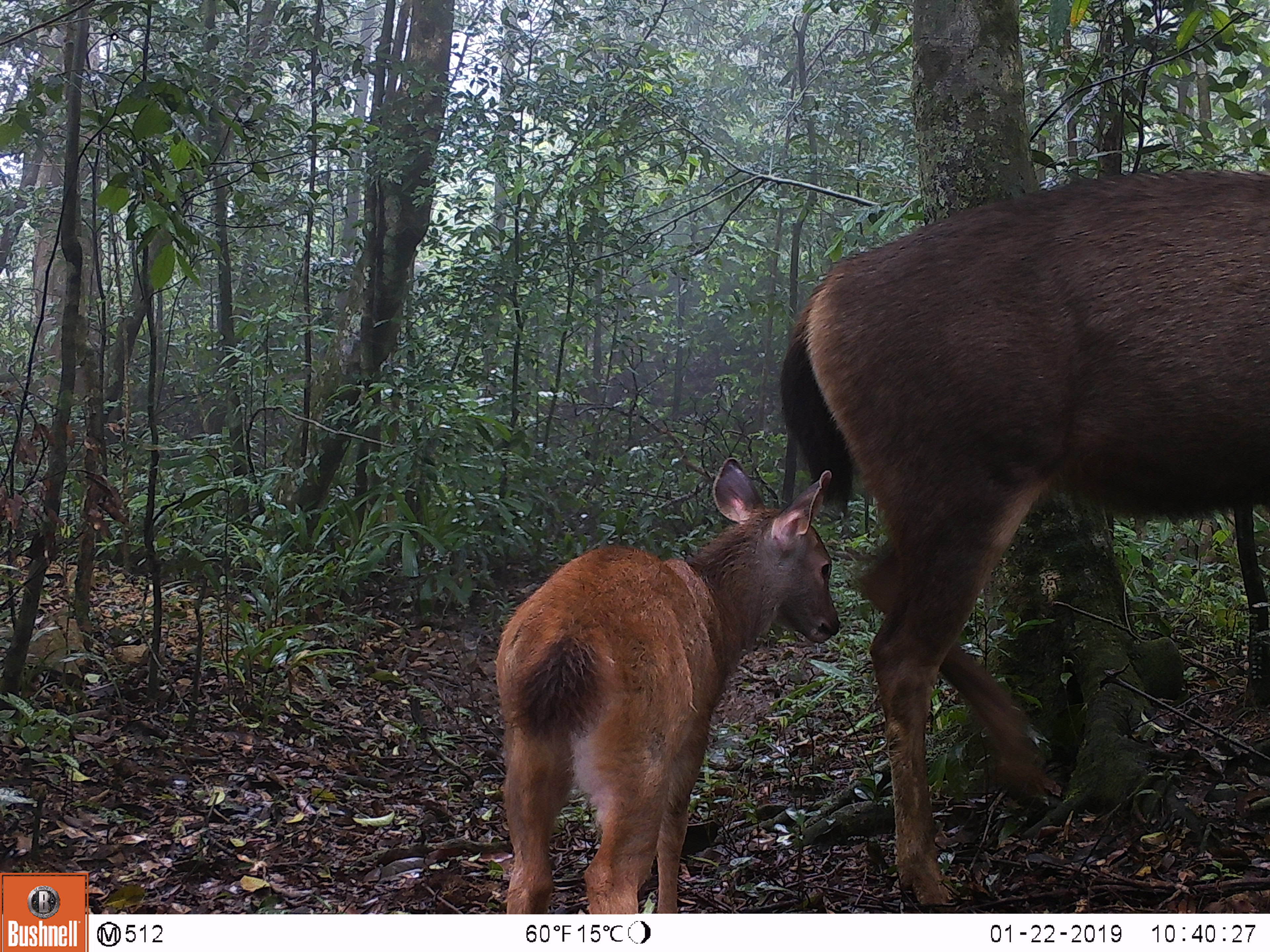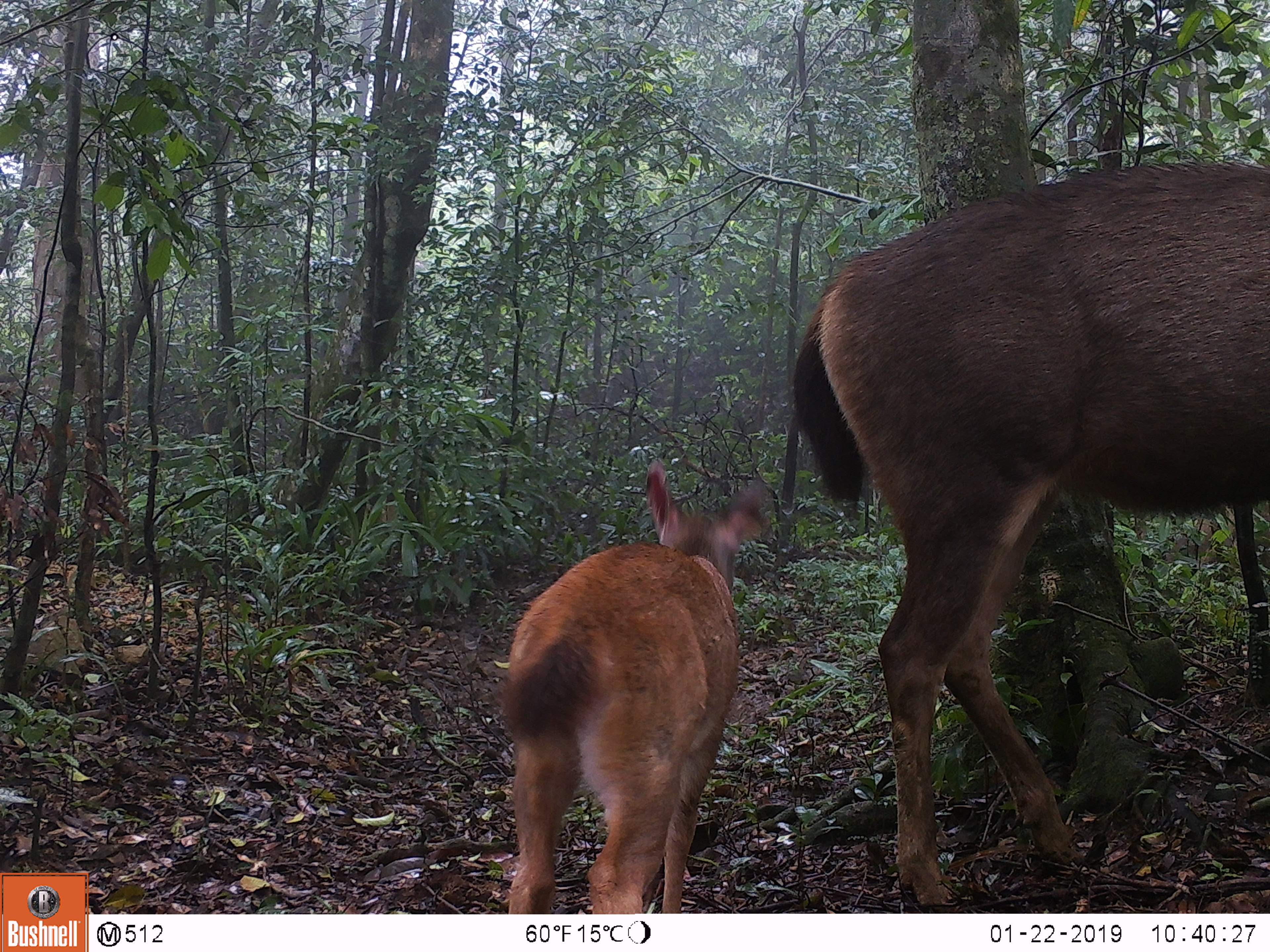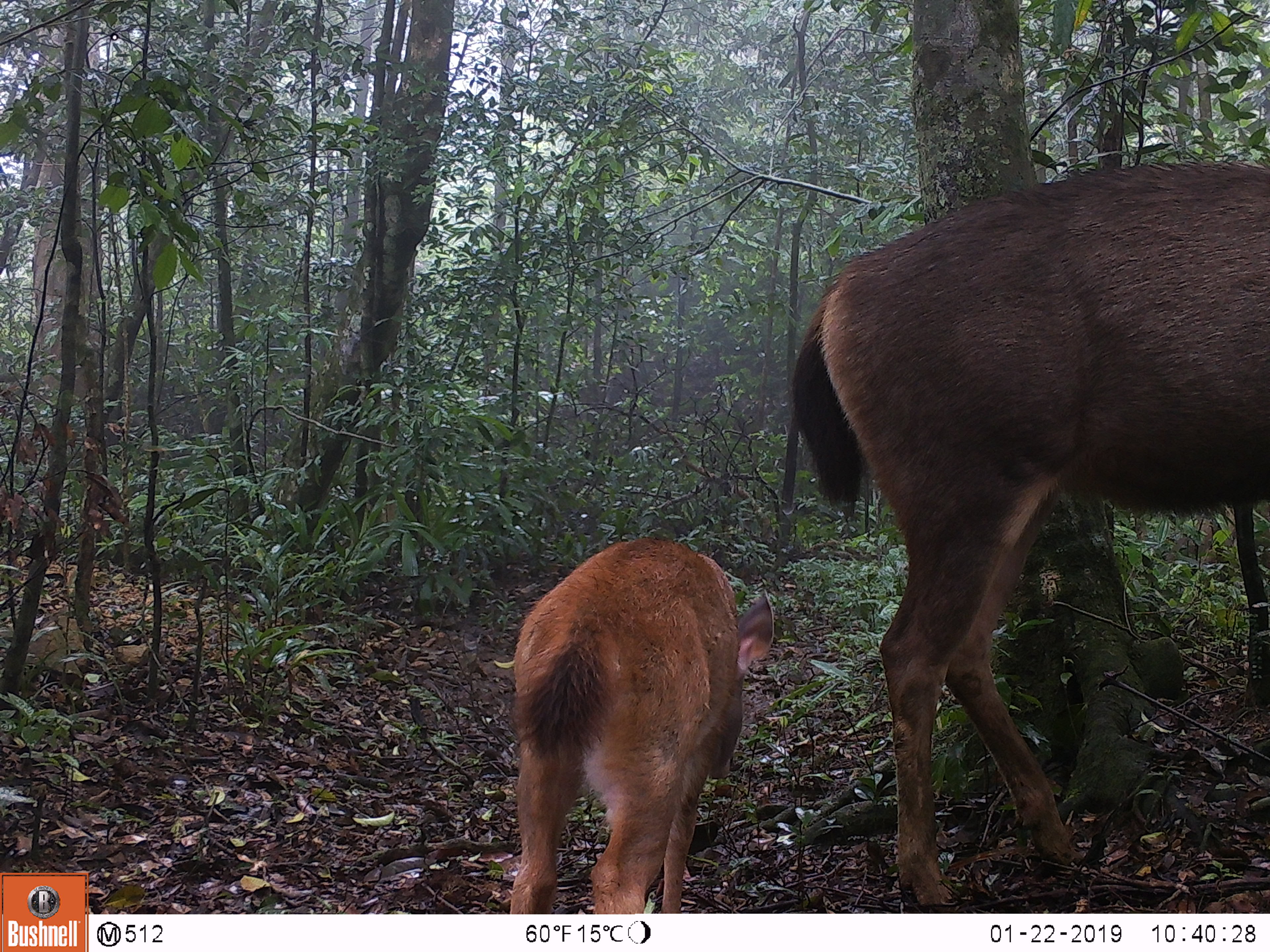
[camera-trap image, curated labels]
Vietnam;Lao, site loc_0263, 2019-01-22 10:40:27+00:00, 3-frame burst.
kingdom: Animalia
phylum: Chordata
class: Mammalia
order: Artiodactyla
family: Cervidae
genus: Rusa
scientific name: Rusa unicolor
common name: sambar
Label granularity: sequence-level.